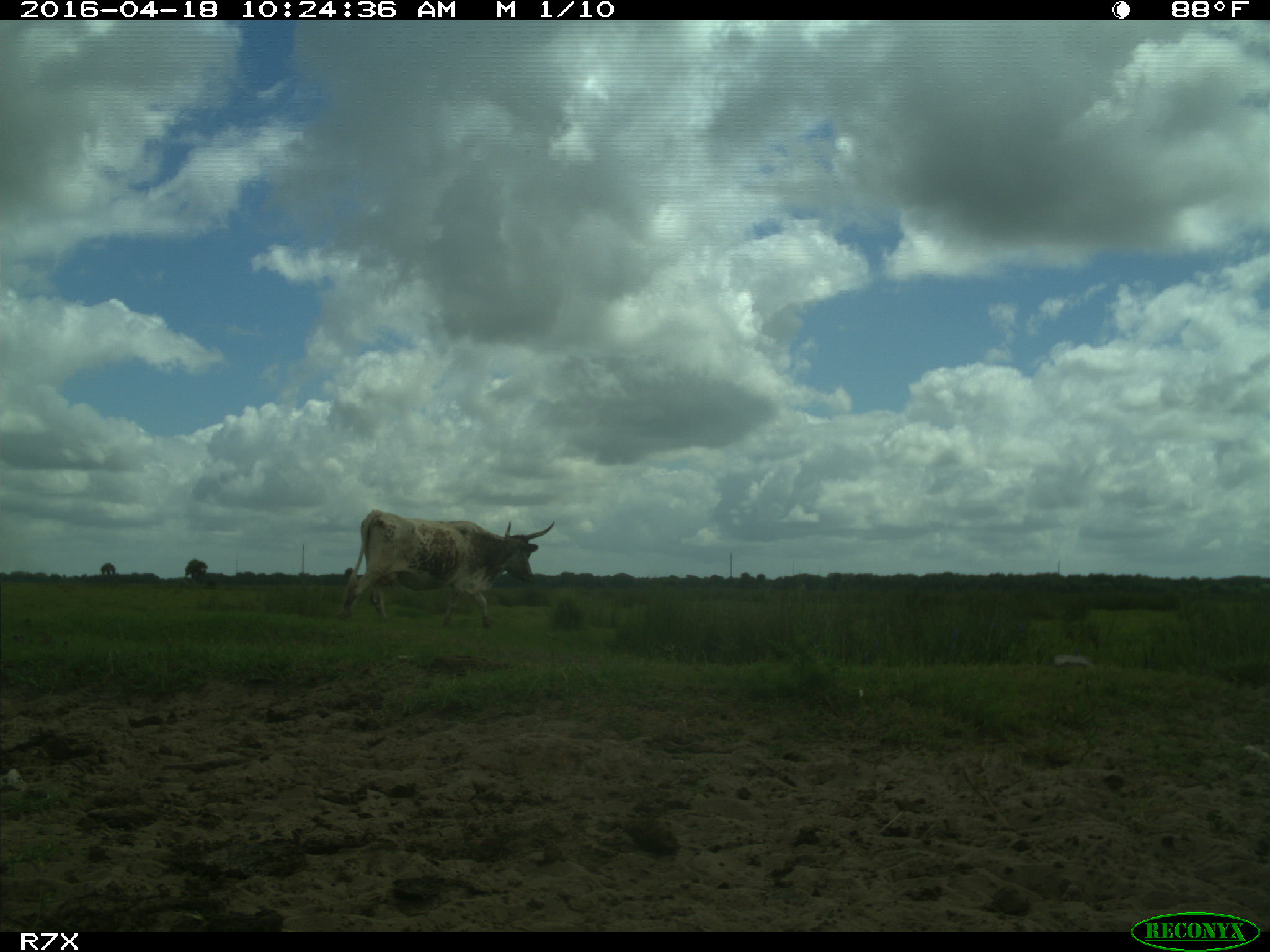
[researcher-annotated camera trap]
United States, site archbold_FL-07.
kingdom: Animalia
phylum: Chordata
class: Mammalia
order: Artiodactyla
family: Bovidae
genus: Bos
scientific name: Bos taurus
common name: domestic cow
Bos taurus (domestic cow).